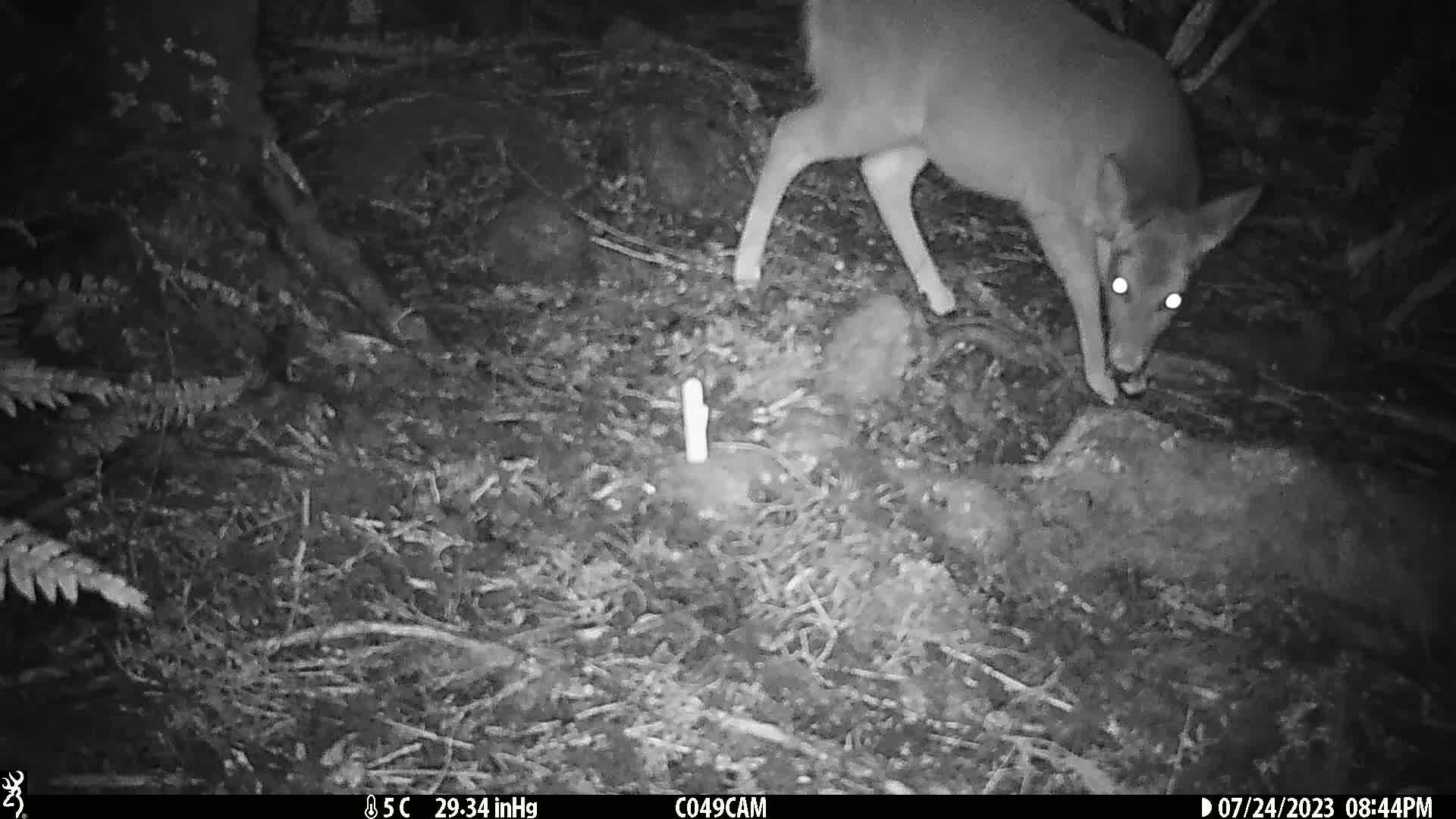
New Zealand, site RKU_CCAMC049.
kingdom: Animalia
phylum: Chordata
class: Mammalia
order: Artiodactyla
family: Cervidae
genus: Odocoileus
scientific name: Odocoileus virginianus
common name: white-tailed deer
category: white tailed deer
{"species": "white tailed deer (white-tailed deer) (Odocoileus virginianus)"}